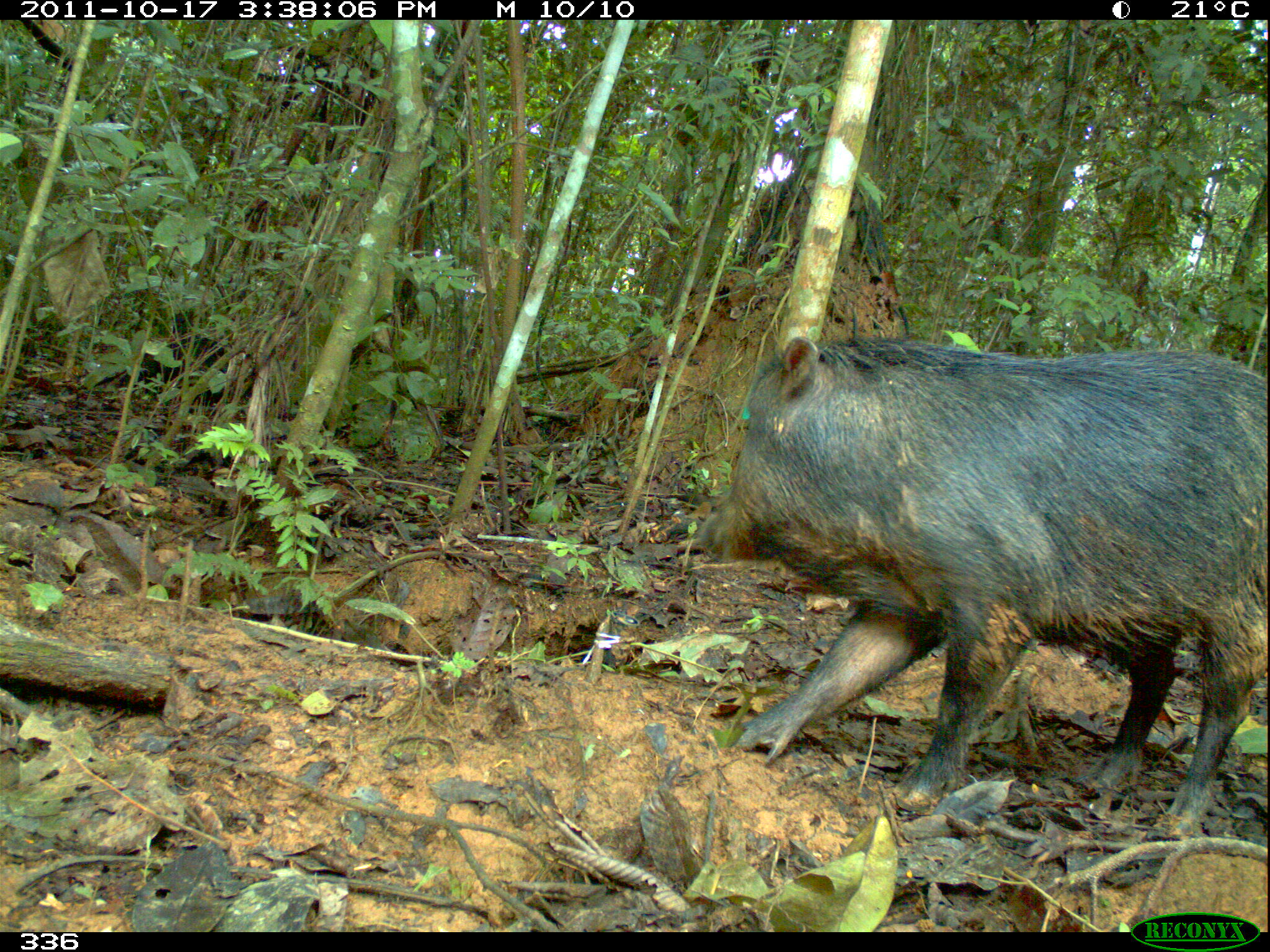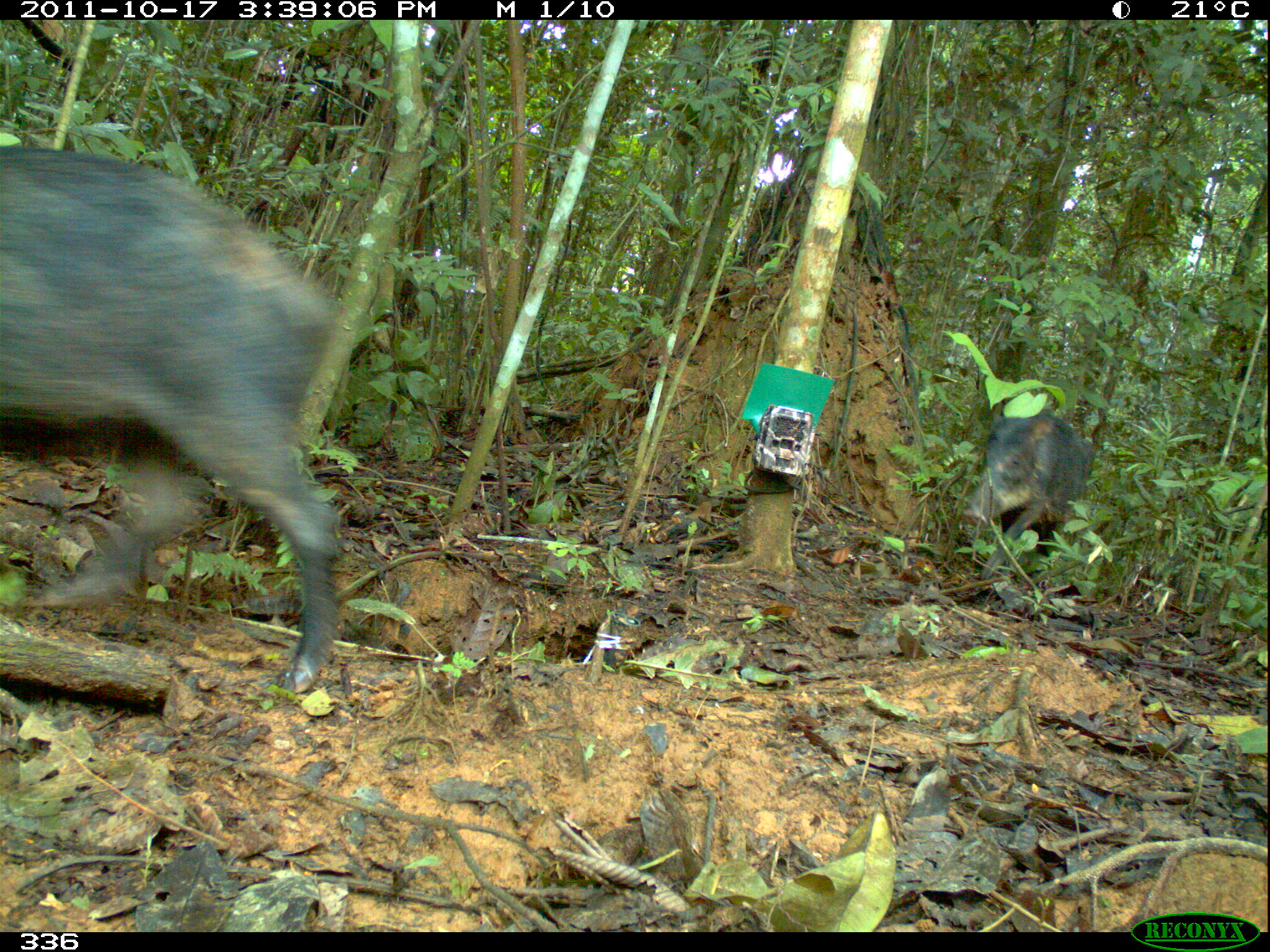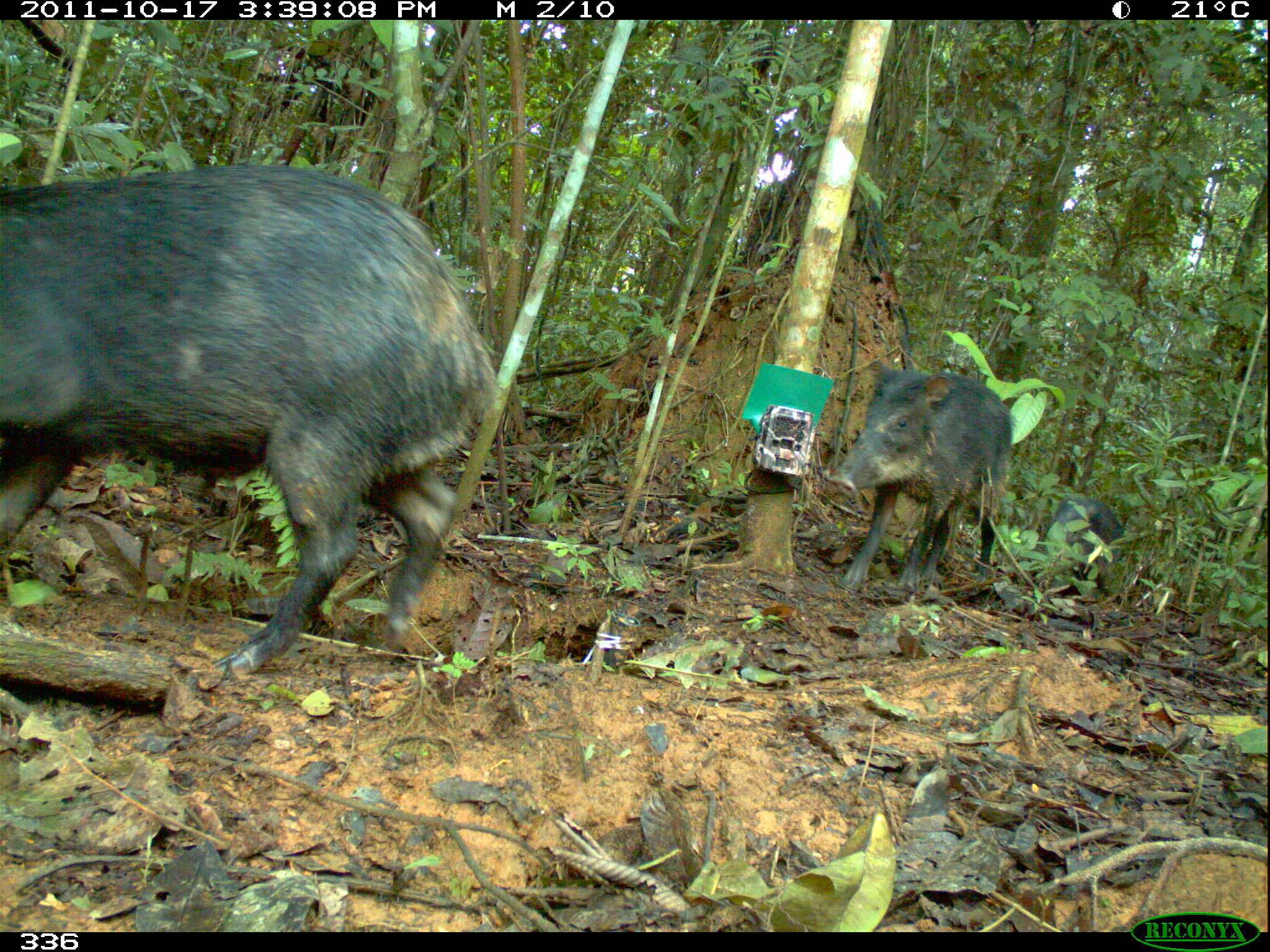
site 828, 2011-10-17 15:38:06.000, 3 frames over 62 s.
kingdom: Animalia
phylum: Chordata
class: Mammalia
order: Artiodactyla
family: Tayassuidae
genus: Tayassu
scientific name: Tayassu pecari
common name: white-lipped peccary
Tayassu pecari (white-lipped peccary).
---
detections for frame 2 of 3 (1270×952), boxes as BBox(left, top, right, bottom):
tayassu pecari: BBox(0, 145, 341, 694); BBox(960, 410, 1093, 578)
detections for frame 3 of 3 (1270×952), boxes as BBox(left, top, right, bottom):
tayassu pecari: BBox(0, 164, 494, 682); BBox(829, 359, 1015, 598); BBox(1044, 497, 1128, 592)